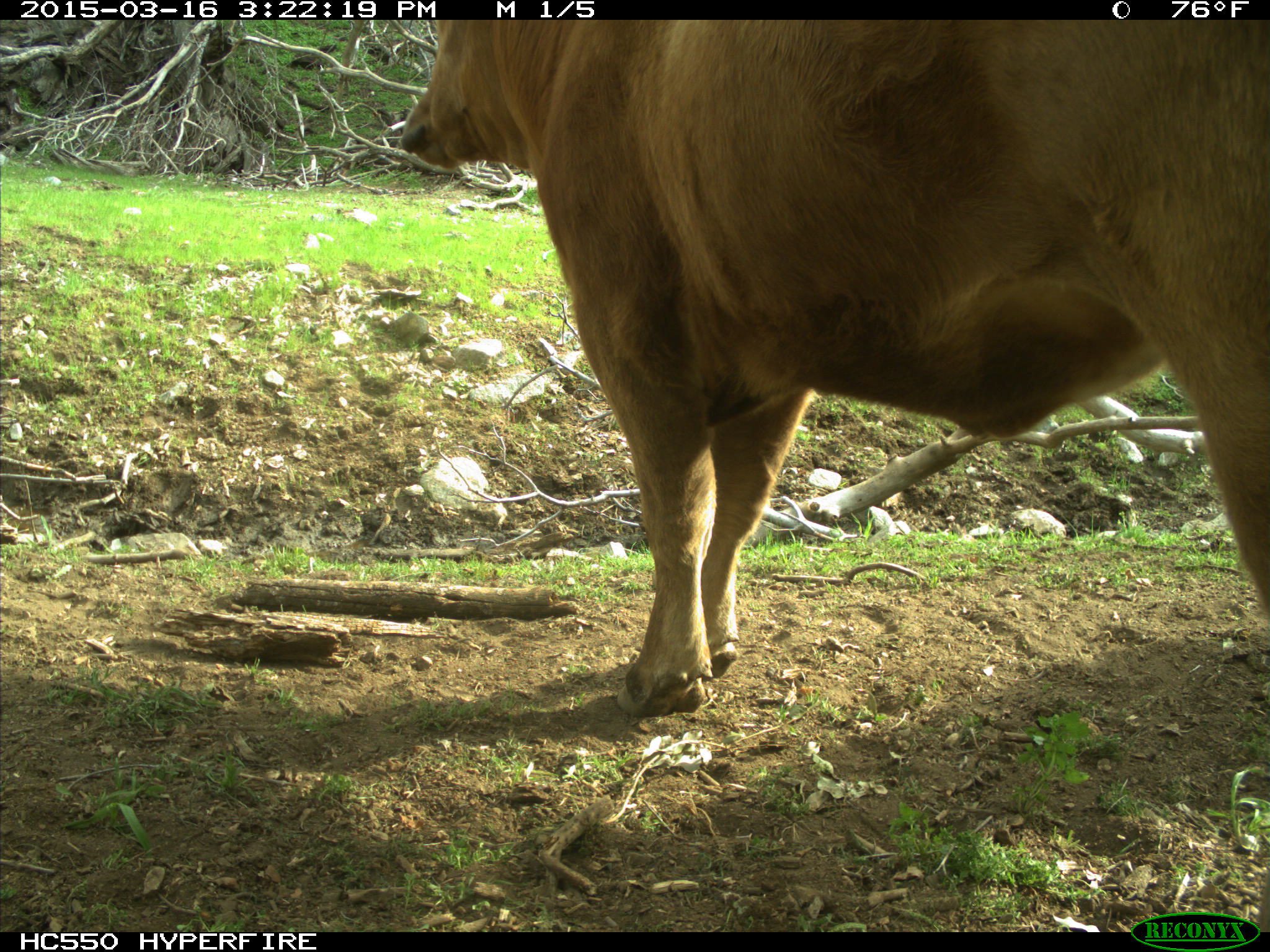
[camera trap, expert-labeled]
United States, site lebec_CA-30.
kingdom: Animalia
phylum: Chordata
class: Mammalia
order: Artiodactyla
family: Bovidae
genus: Bos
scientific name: Bos taurus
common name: domestic cow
Bos taurus (domestic cow).